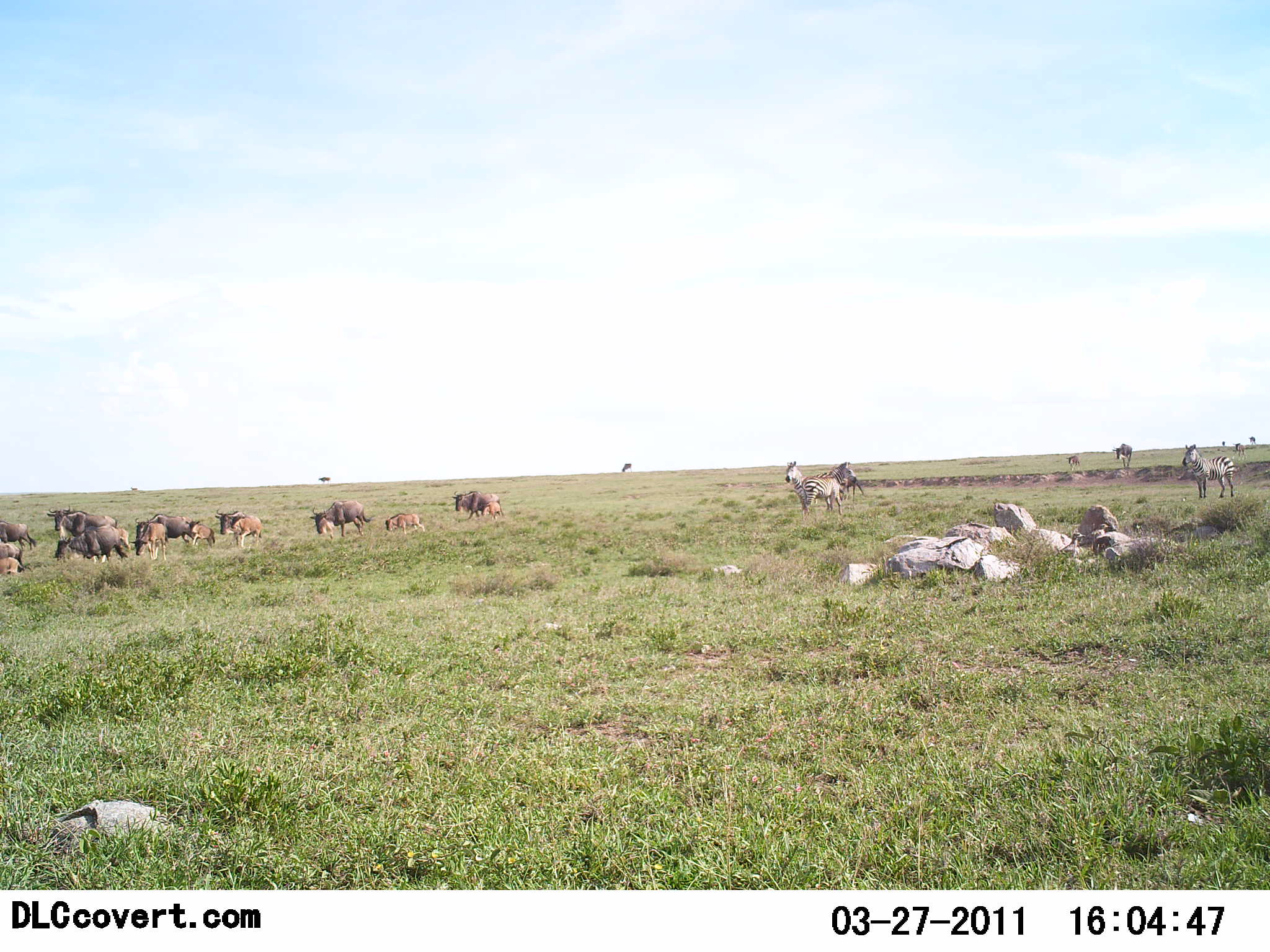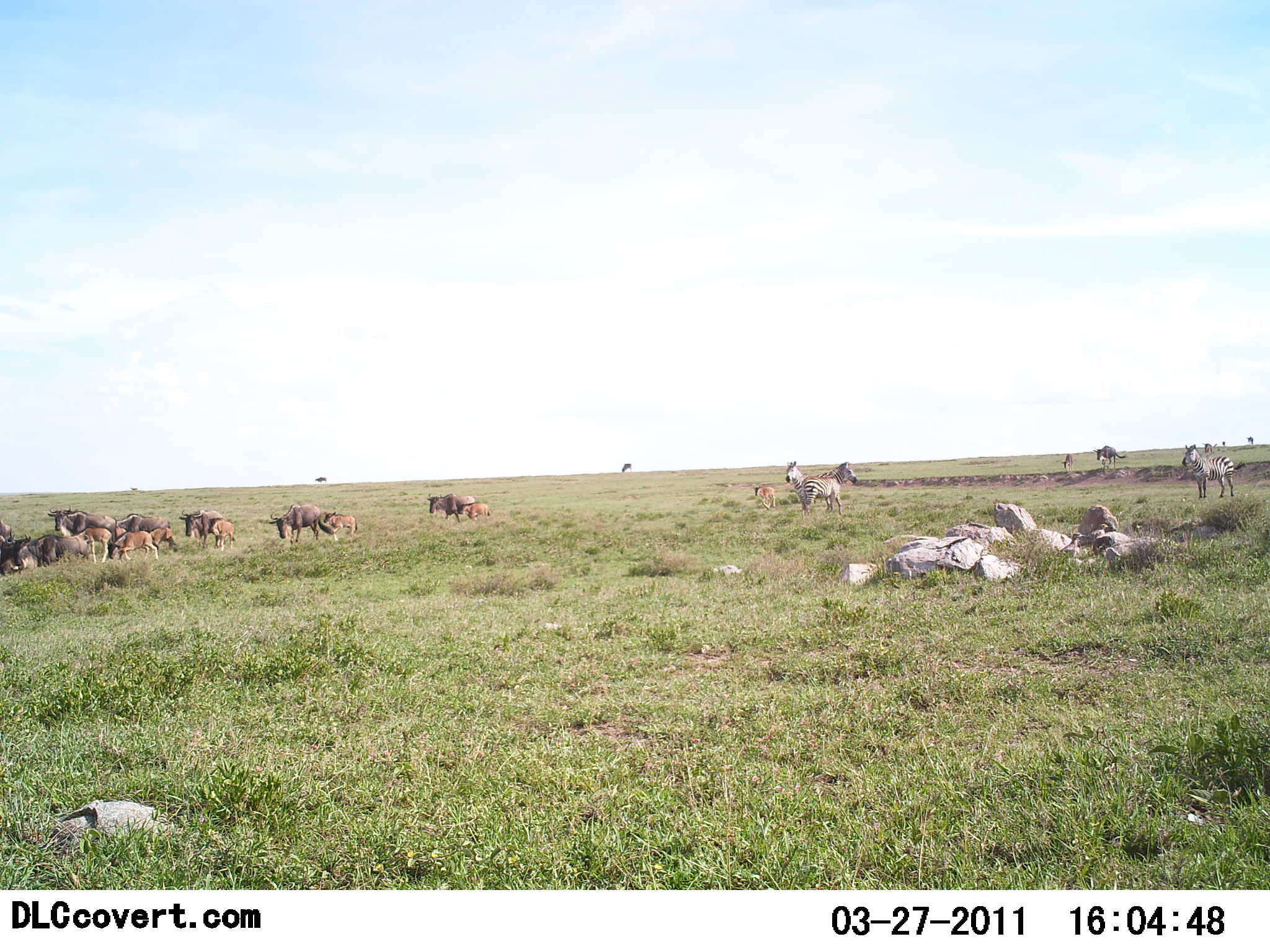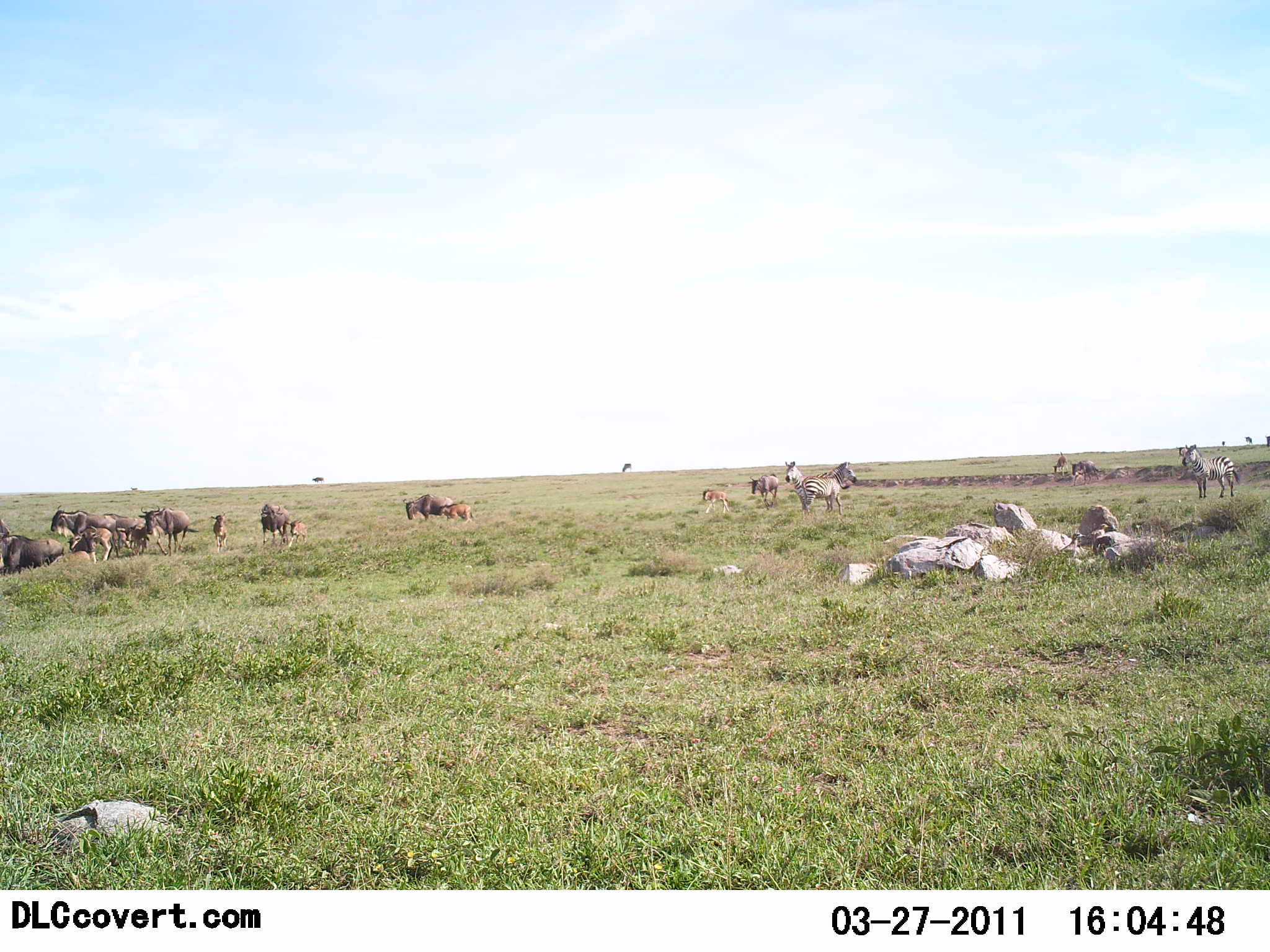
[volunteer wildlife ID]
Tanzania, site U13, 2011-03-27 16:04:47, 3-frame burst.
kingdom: Animalia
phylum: Chordata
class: Mammalia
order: Artiodactyla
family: Bovidae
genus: Connochaetes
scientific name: Connochaetes taurinus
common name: blue wildebeest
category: wildebeest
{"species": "wildebeest (blue wildebeest) (Connochaetes taurinus)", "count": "11-50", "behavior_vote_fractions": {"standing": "8%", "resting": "15%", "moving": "85%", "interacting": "0%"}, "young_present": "46%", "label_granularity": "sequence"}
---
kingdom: Animalia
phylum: Chordata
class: Mammalia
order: Perissodactyla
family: Equidae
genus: Equus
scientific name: Equus quagga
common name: plains zebra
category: zebra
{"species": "zebra (plains zebra) (Equus quagga)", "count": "3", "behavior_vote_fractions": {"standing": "100%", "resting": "8%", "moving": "8%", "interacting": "8%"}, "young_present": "0%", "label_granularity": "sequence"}